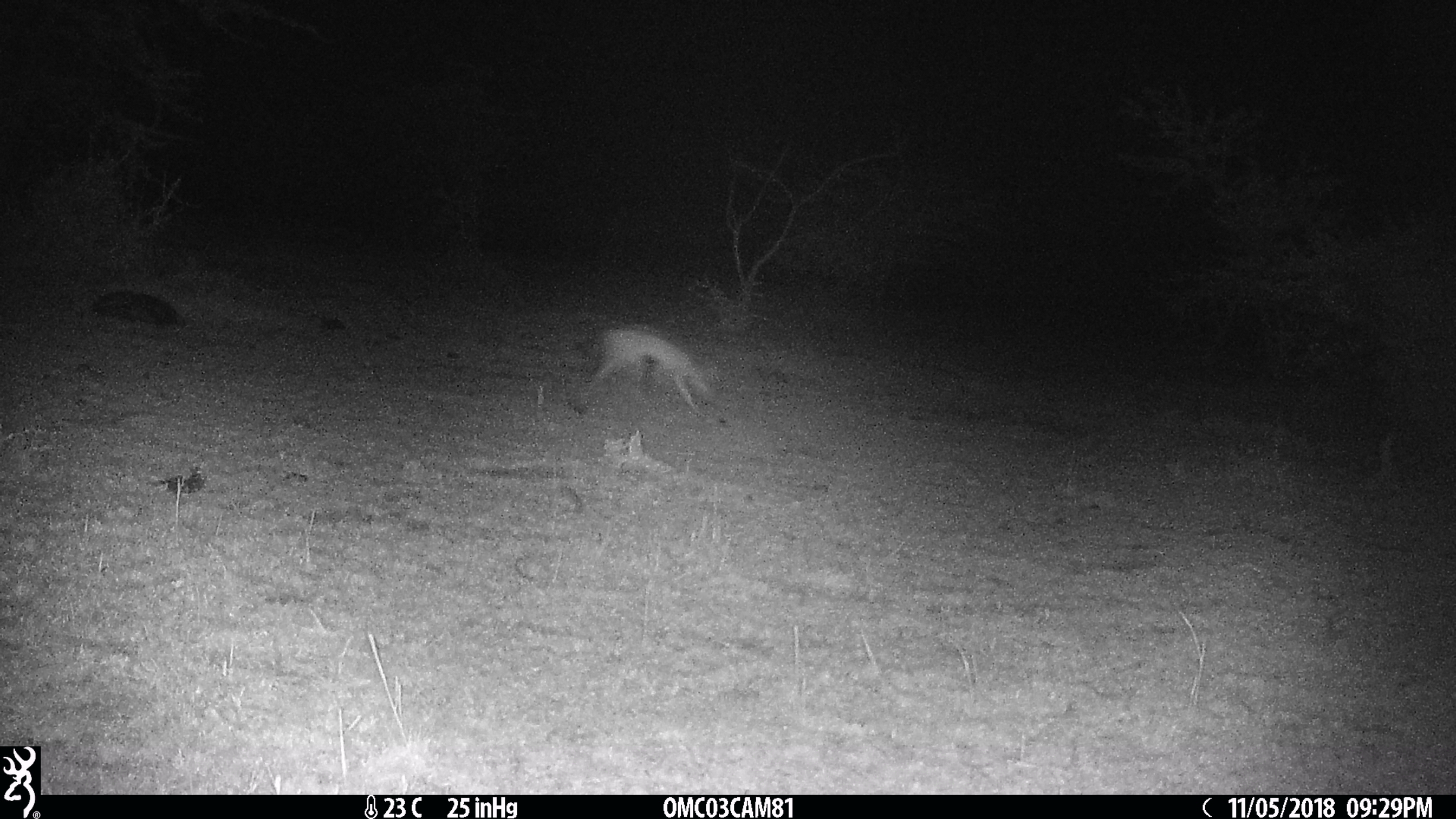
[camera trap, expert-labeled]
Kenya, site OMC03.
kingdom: Animalia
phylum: Chordata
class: Mammalia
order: Carnivora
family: Canidae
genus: Lupulella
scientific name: Lupulella mesomelas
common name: black-backed jackal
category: jackal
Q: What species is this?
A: Jackal (black-backed jackal) (Lupulella mesomelas).